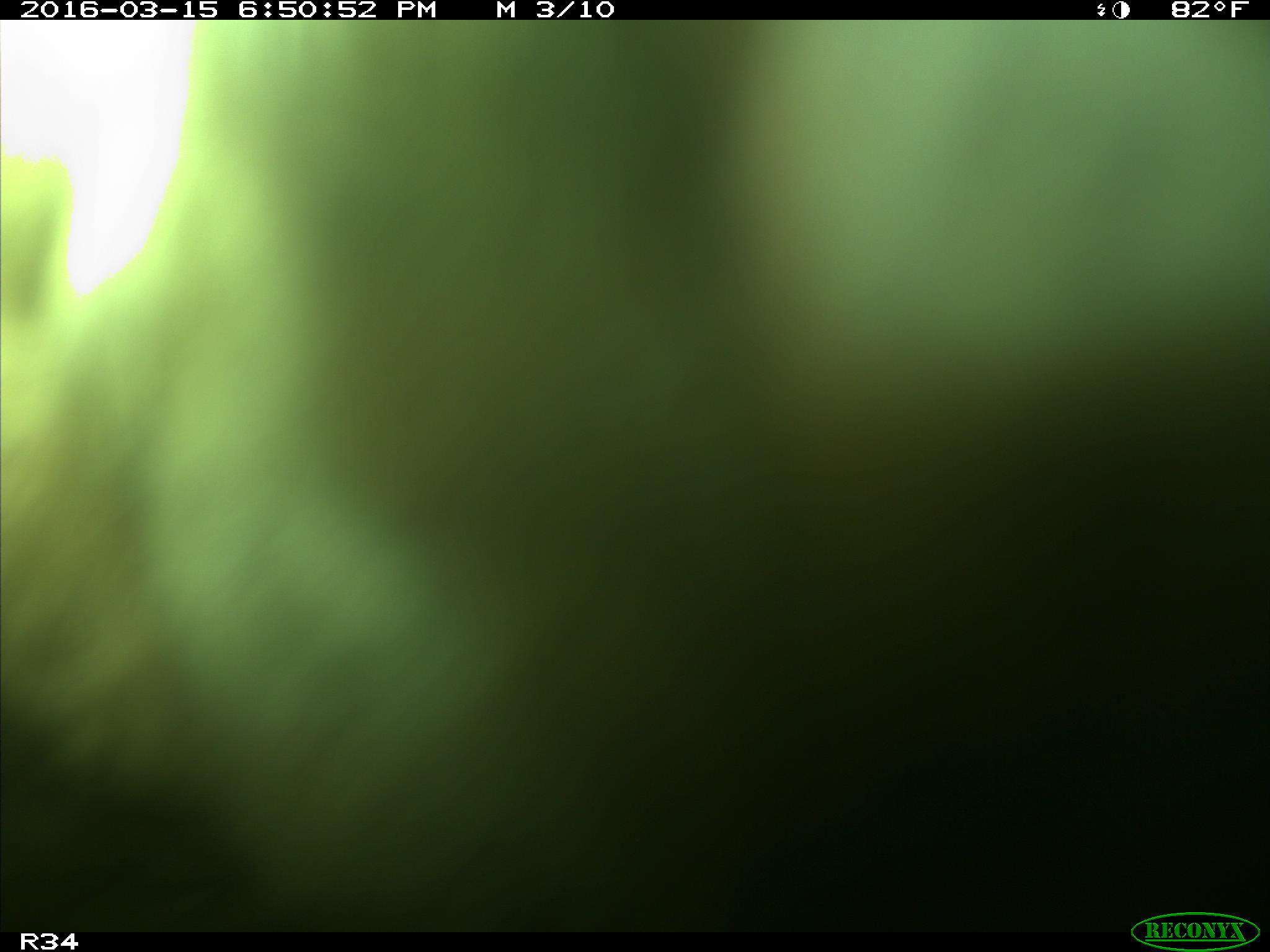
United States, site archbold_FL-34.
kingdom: Animalia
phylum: Chordata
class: Mammalia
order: Artiodactyla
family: Bovidae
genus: Bos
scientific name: Bos taurus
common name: domestic cow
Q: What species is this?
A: Bos taurus (domestic cow).